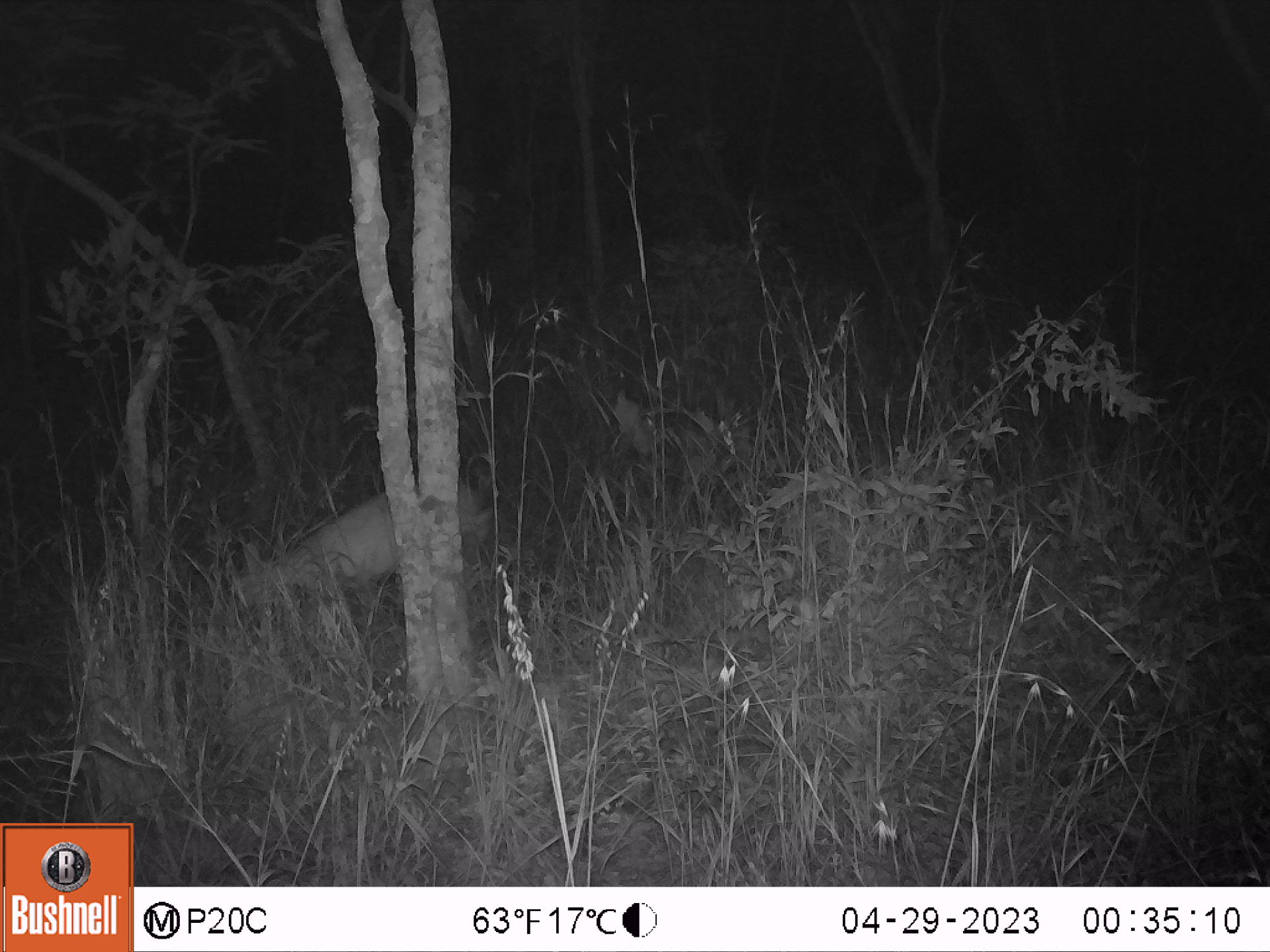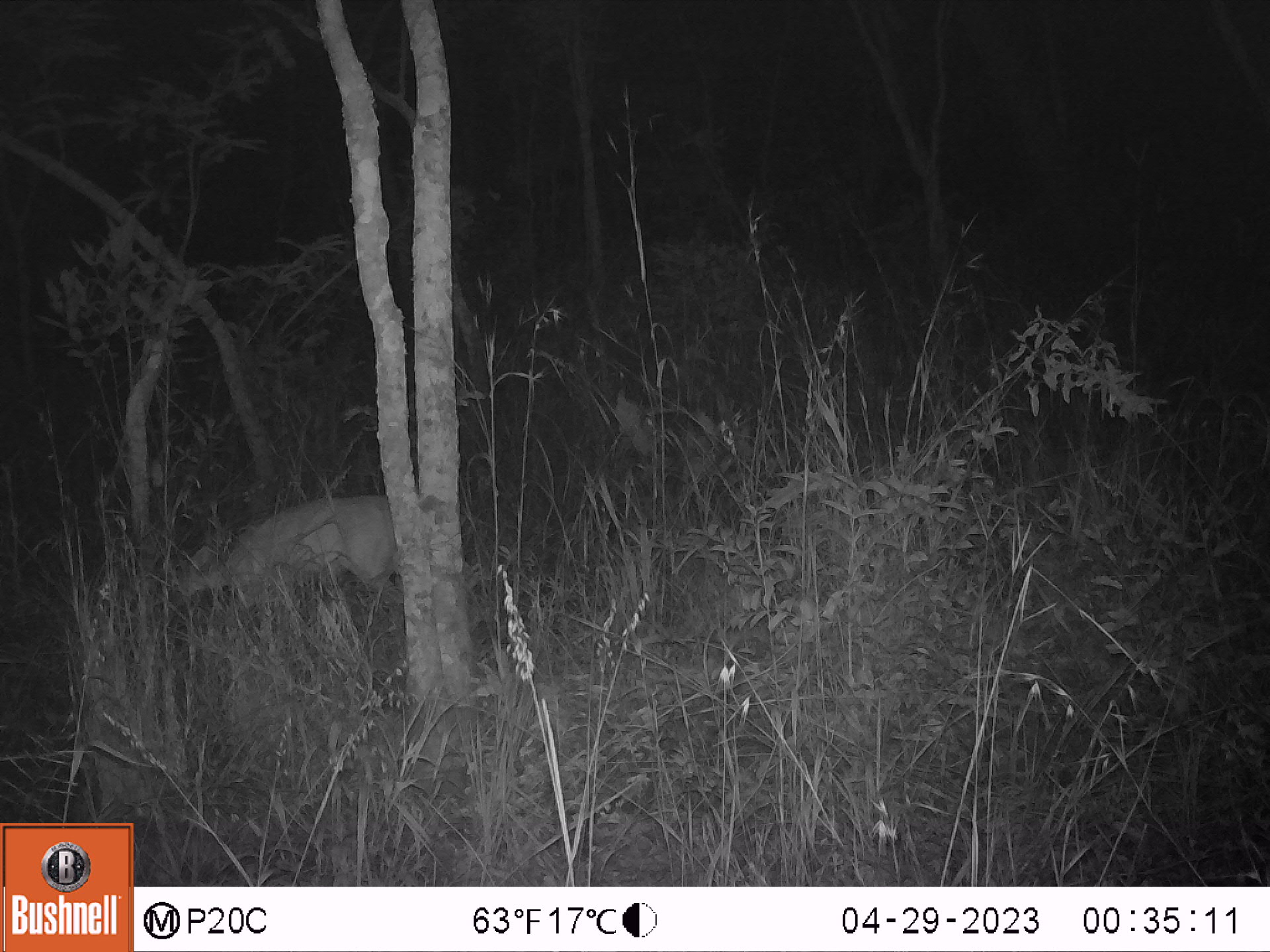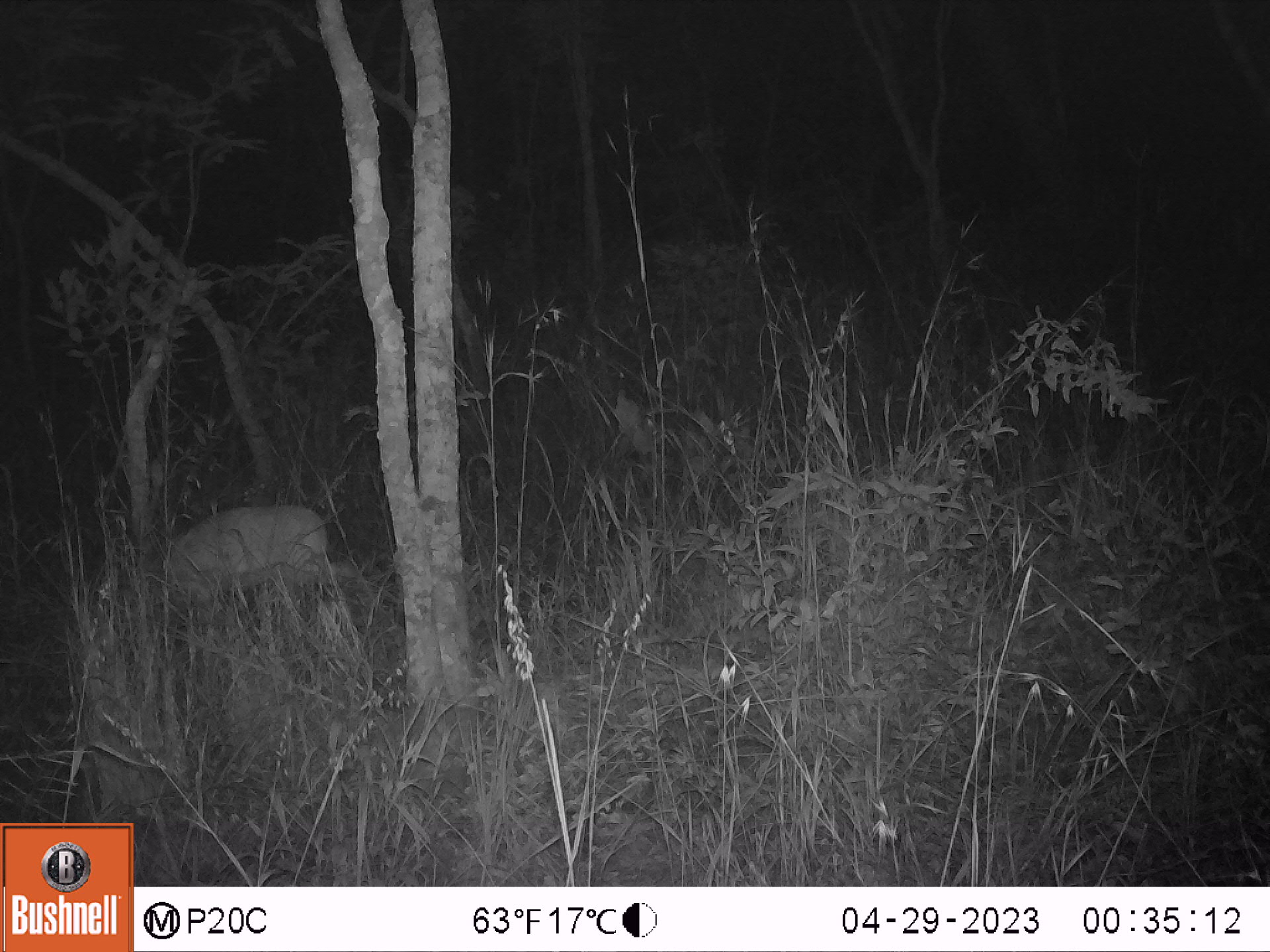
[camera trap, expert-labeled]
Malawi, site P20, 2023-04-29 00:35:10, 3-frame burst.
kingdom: Animalia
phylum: Chordata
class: Mammalia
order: Artiodactyla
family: Bovidae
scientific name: Antilopinae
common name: small antelope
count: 1